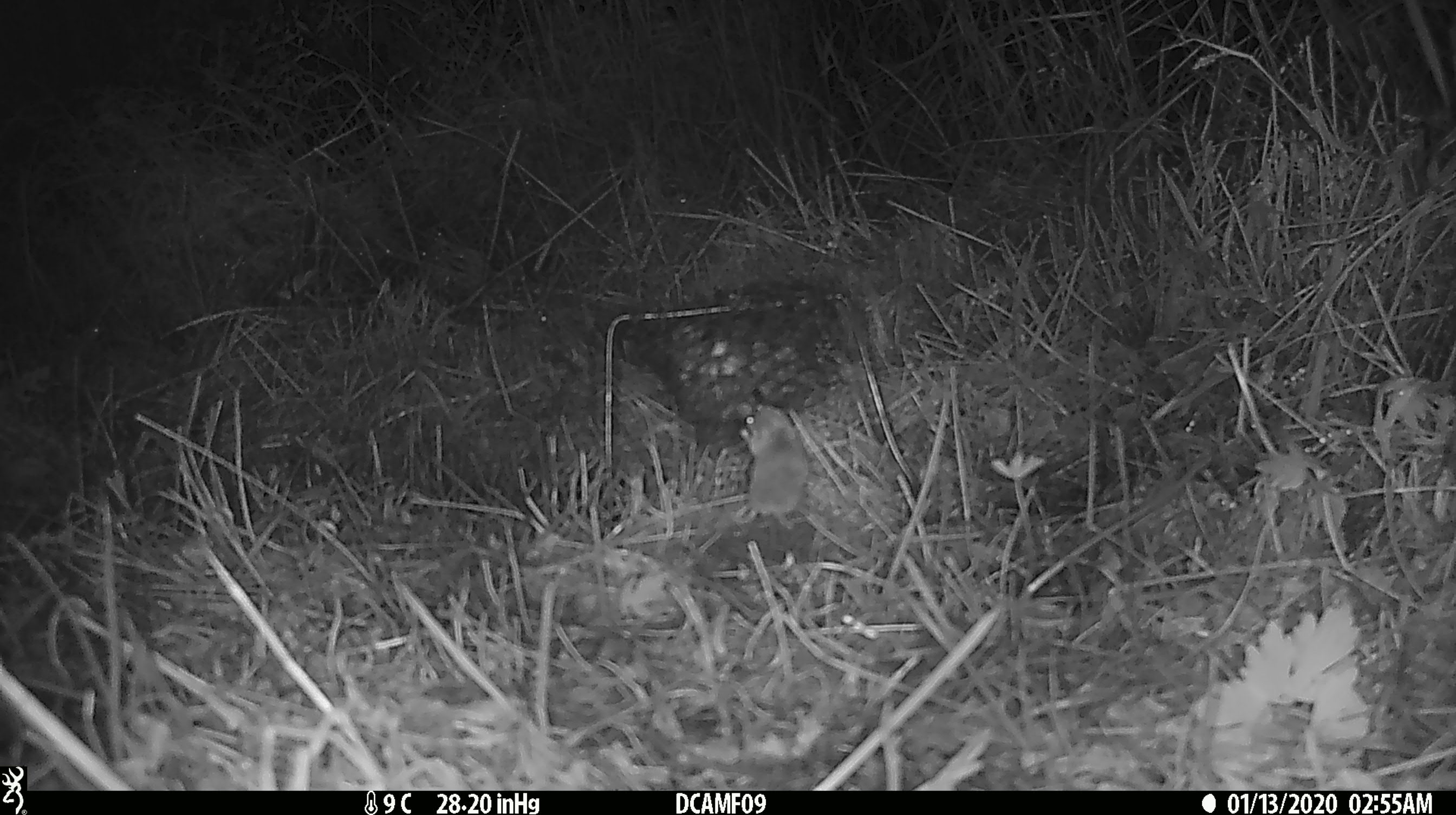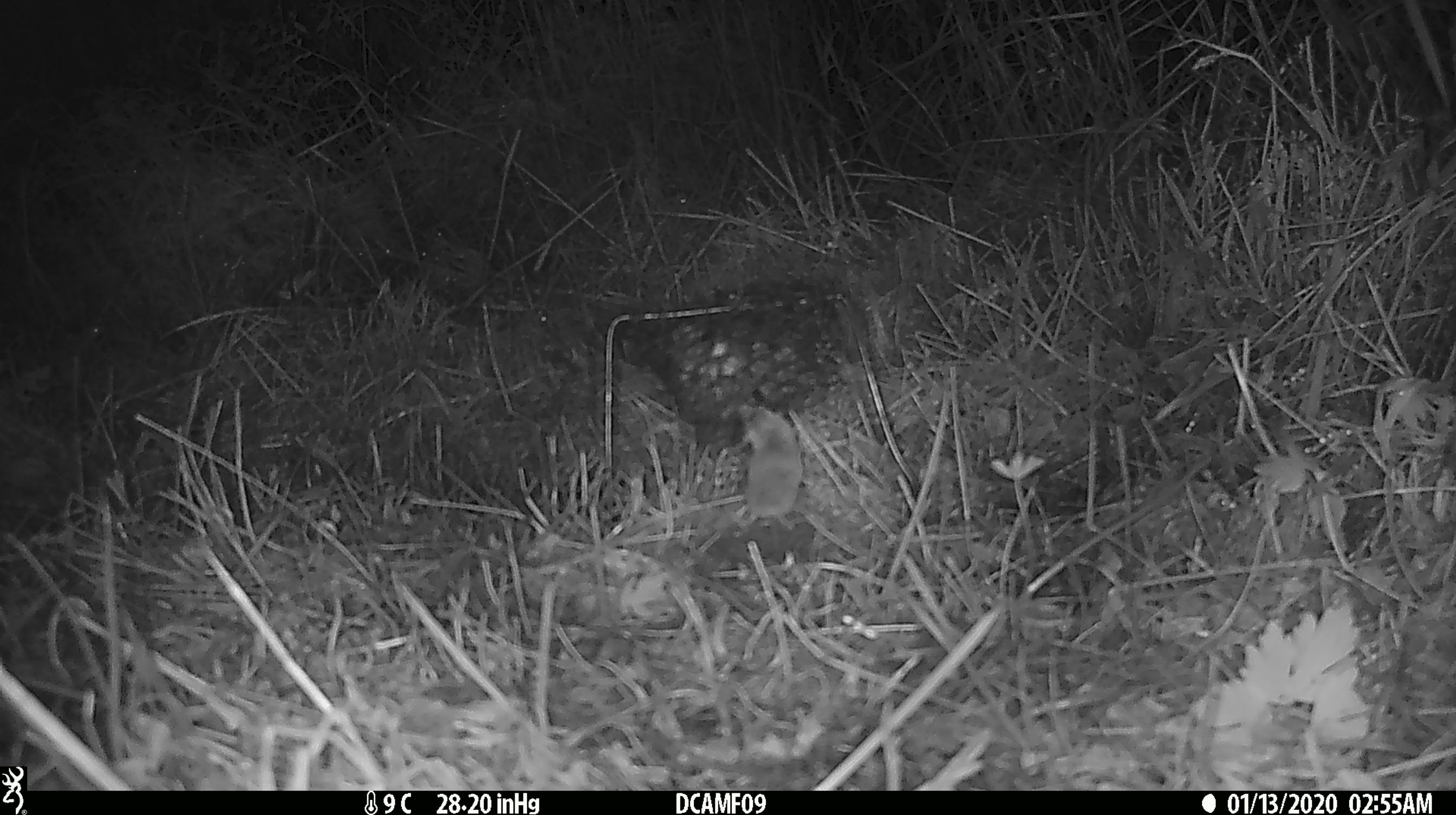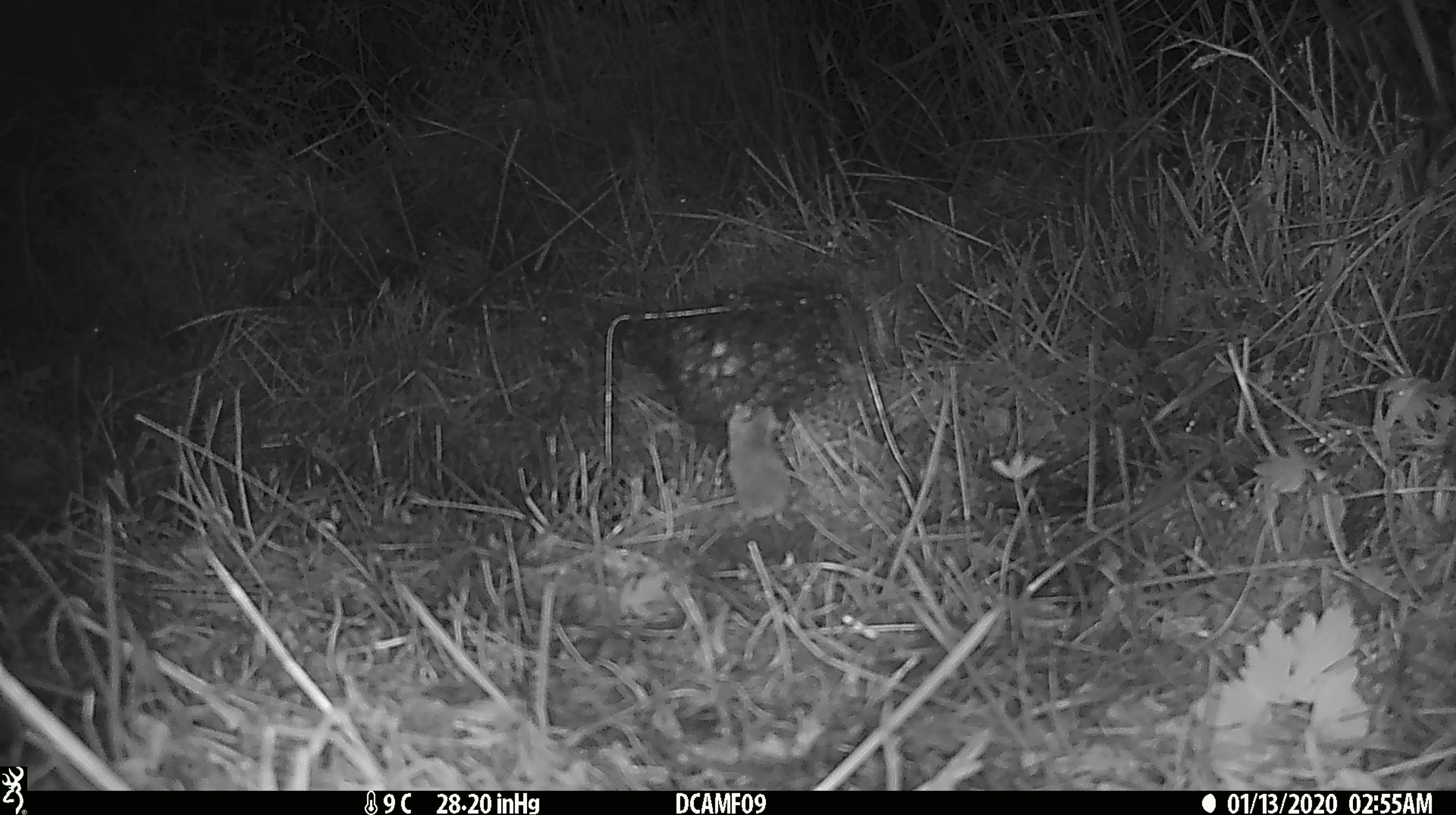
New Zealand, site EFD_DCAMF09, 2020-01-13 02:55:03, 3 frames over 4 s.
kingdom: Animalia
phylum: Chordata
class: Mammalia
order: Rodentia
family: Muridae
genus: Mus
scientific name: Mus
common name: mouse